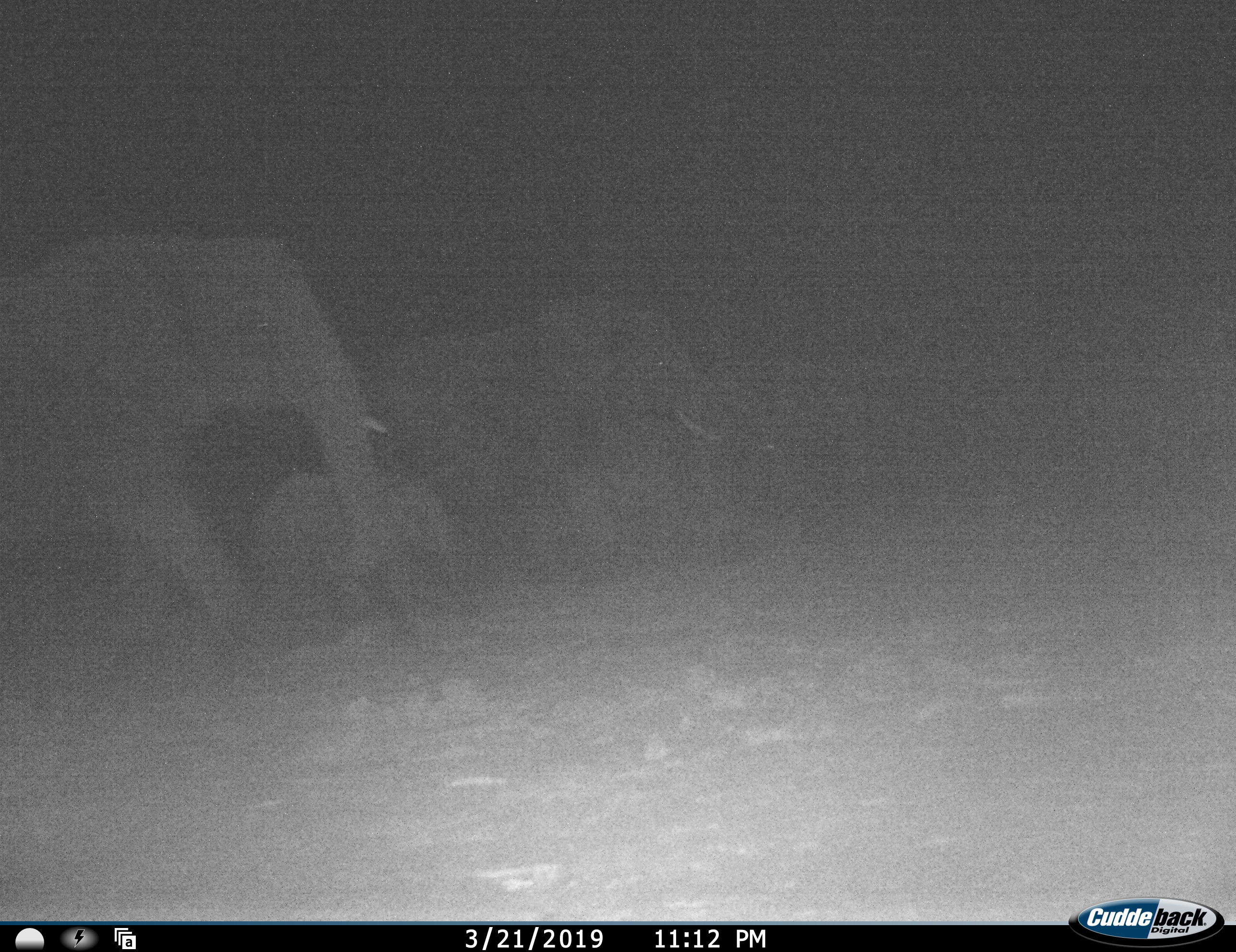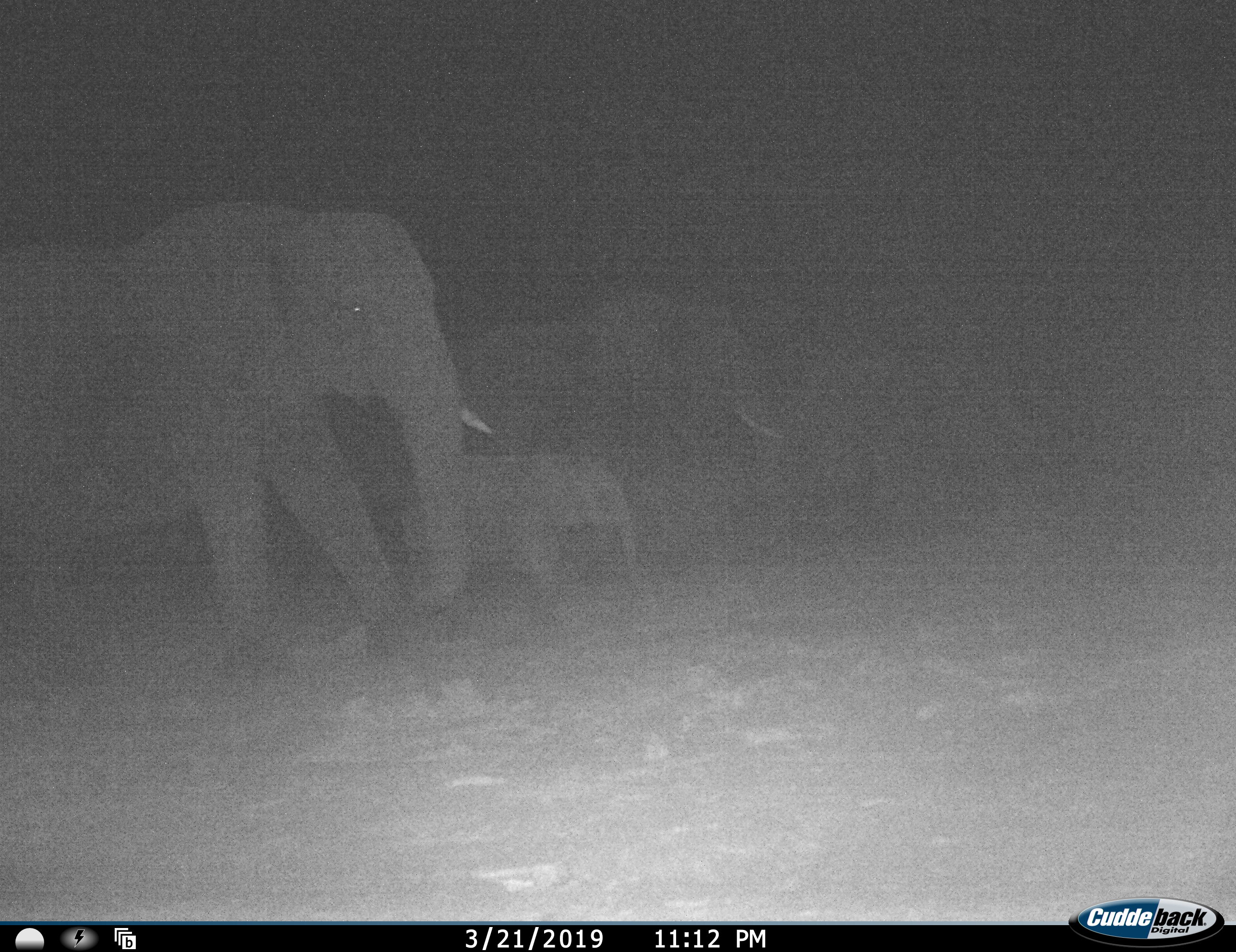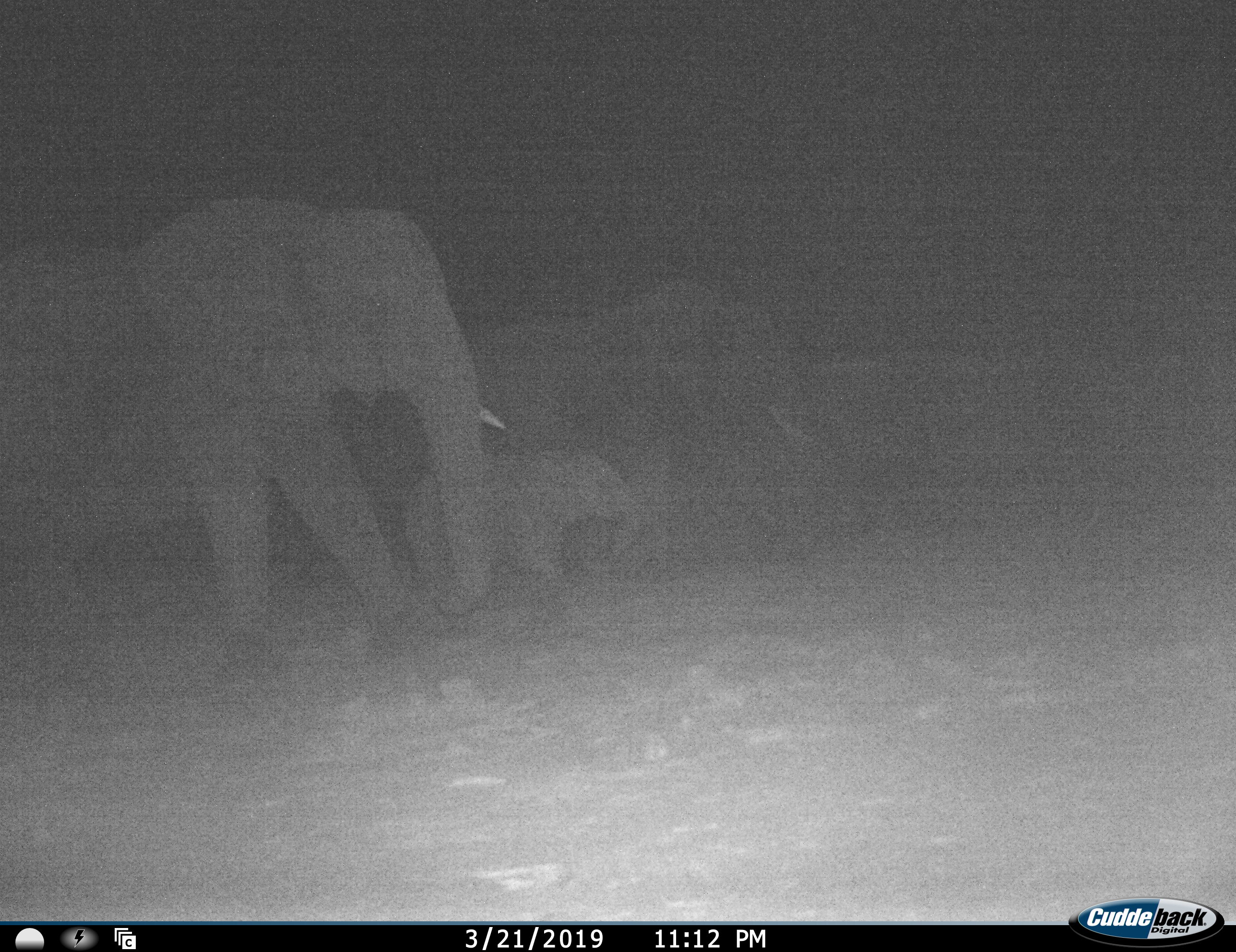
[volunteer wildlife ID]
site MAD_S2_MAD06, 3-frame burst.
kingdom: Animalia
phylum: Chordata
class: Mammalia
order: Proboscidea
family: Elephantidae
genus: Loxodonta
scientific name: Loxodonta africana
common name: african bush elephant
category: elephant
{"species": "elephant (african bush elephant) (Loxodonta africana)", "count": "3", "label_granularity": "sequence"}